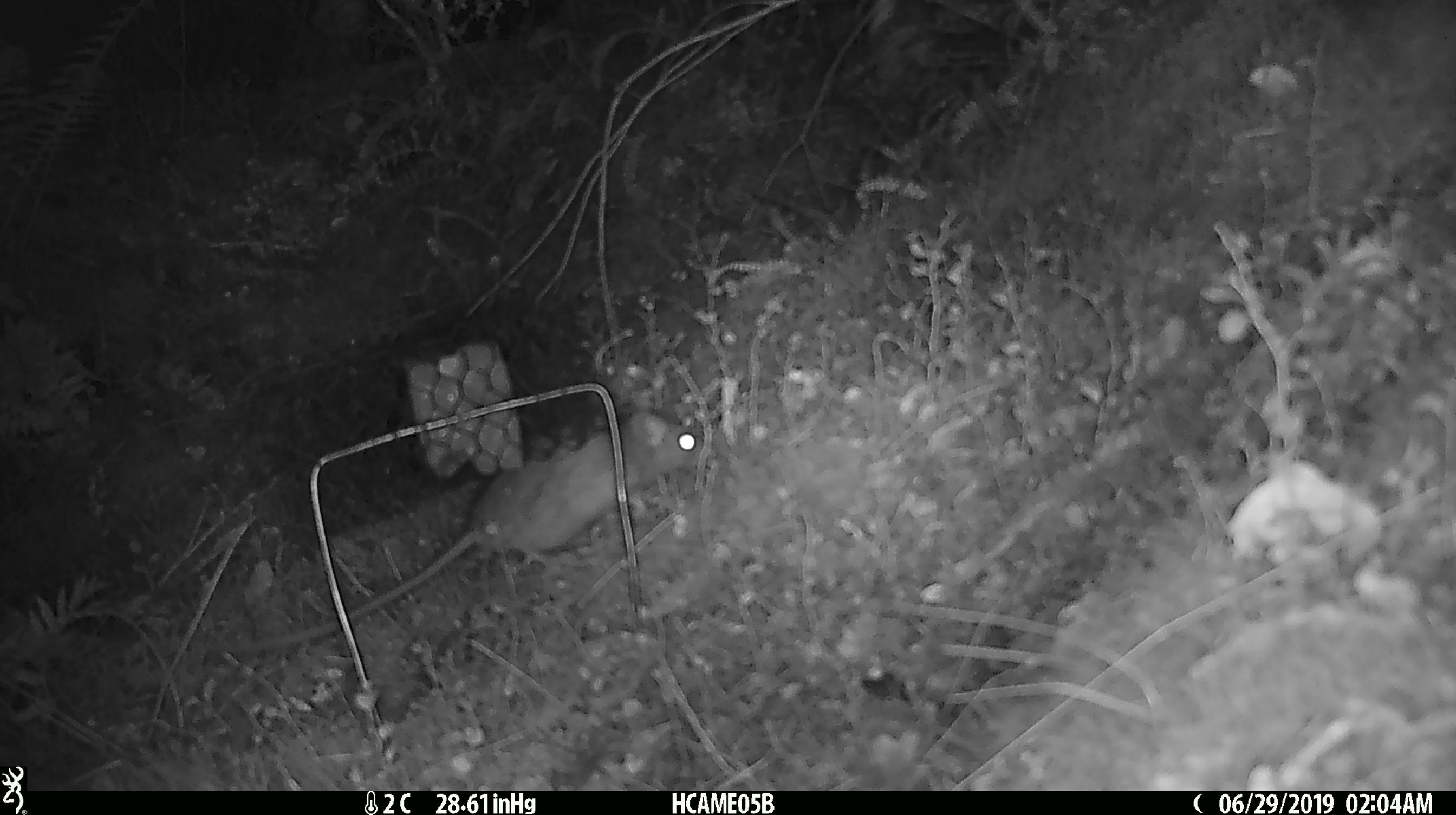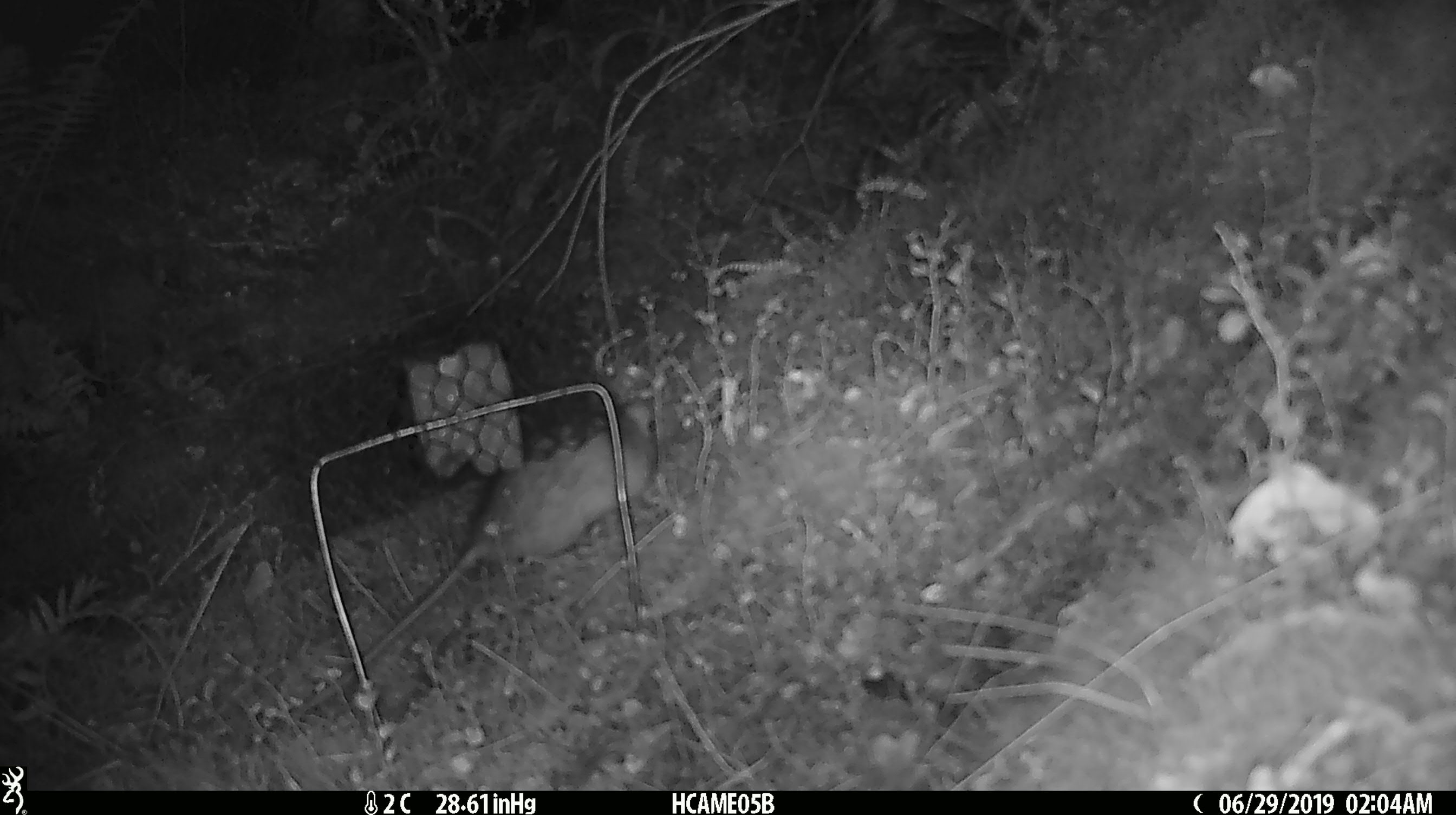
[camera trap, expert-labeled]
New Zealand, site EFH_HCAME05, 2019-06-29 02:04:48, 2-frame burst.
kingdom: Animalia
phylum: Chordata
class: Mammalia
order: Rodentia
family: Muridae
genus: Rattus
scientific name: Rattus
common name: rat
Rat (Rattus).